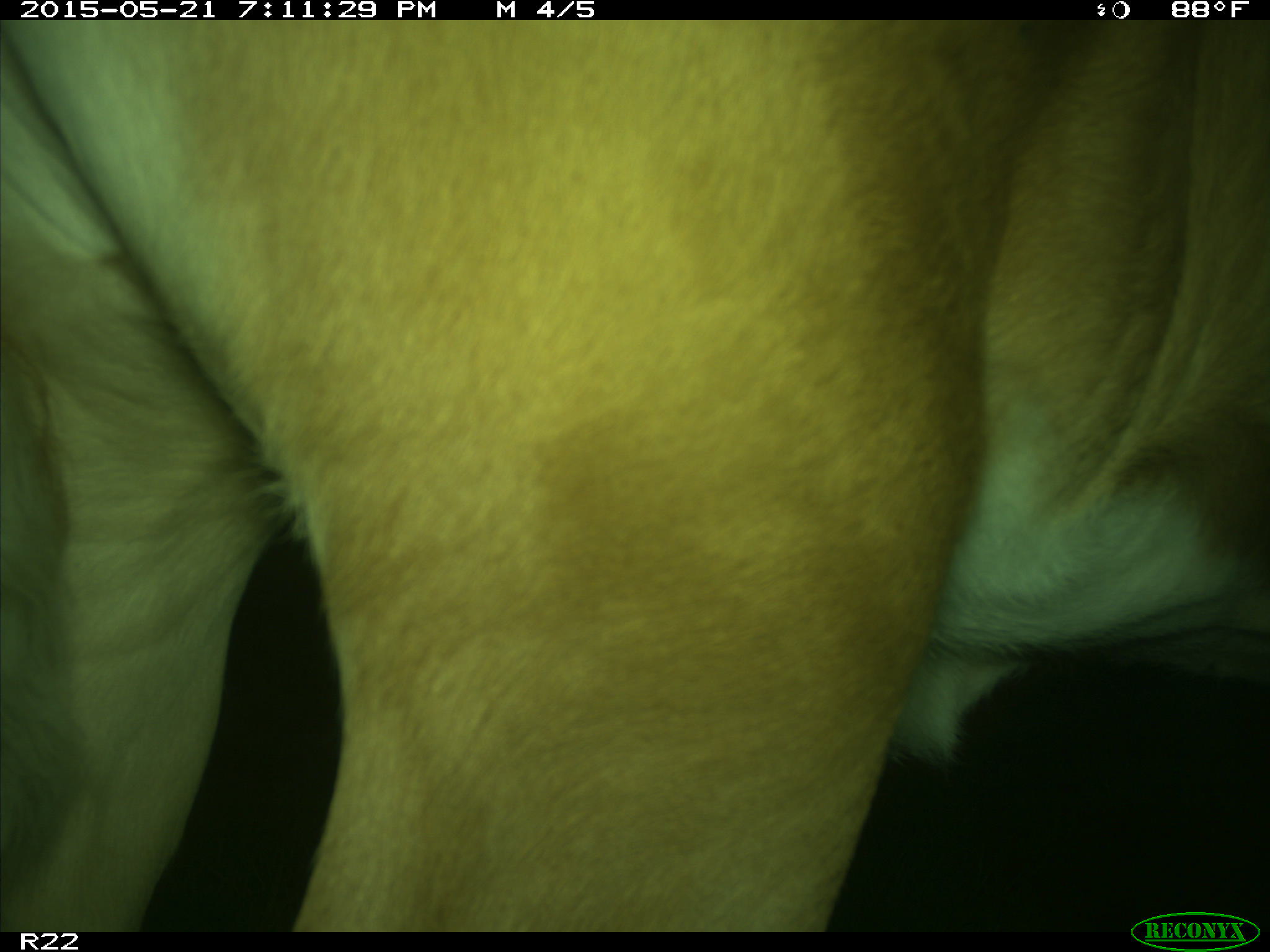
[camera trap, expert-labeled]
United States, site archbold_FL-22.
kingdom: Animalia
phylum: Chordata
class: Mammalia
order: Artiodactyla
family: Bovidae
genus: Bos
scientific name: Bos taurus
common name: domestic cow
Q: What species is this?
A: Bos taurus (domestic cow).